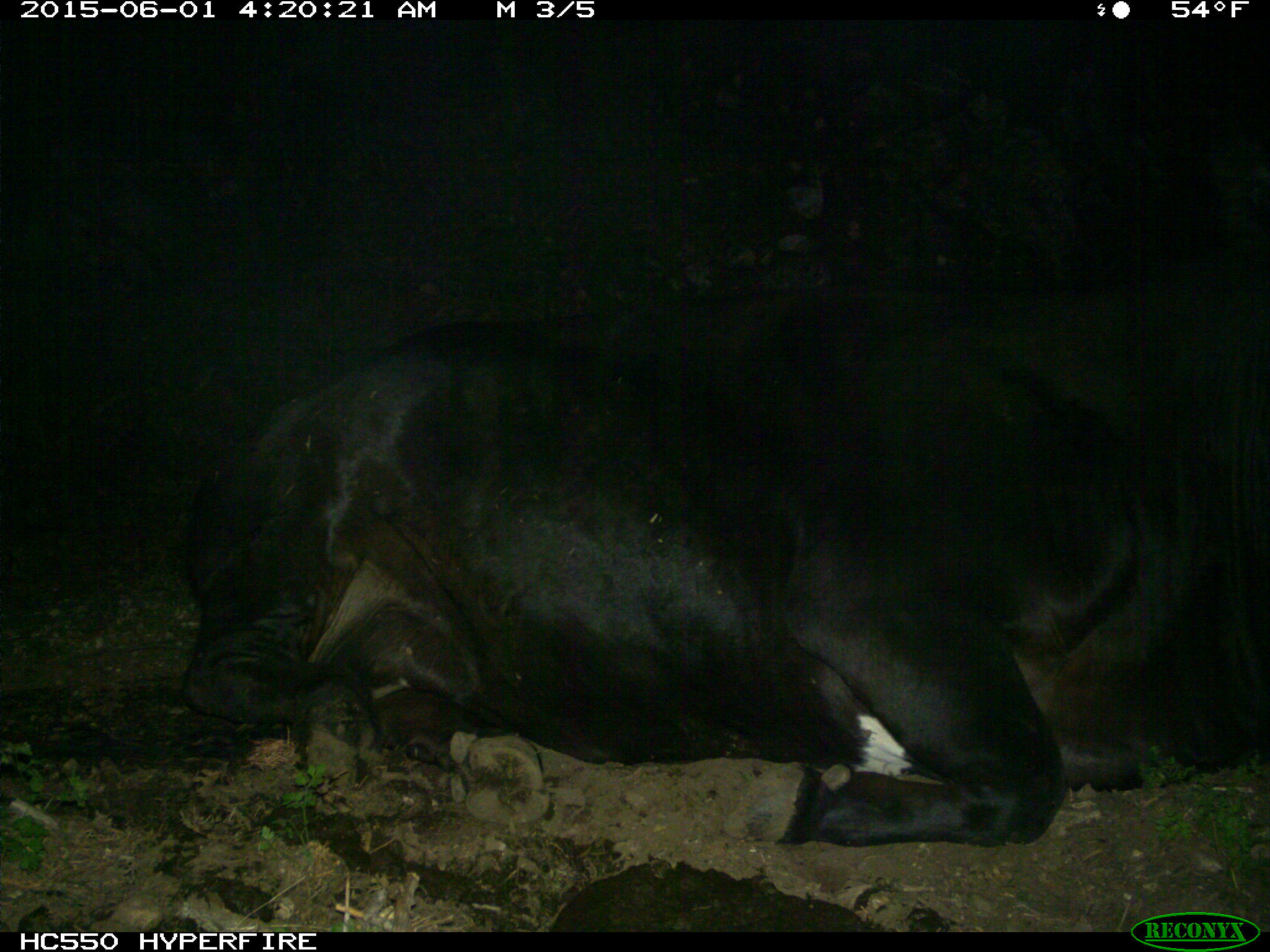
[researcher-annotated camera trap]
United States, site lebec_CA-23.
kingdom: Animalia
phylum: Chordata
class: Mammalia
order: Artiodactyla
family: Bovidae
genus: Bos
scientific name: Bos taurus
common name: domestic cow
Bos taurus (domestic cow).